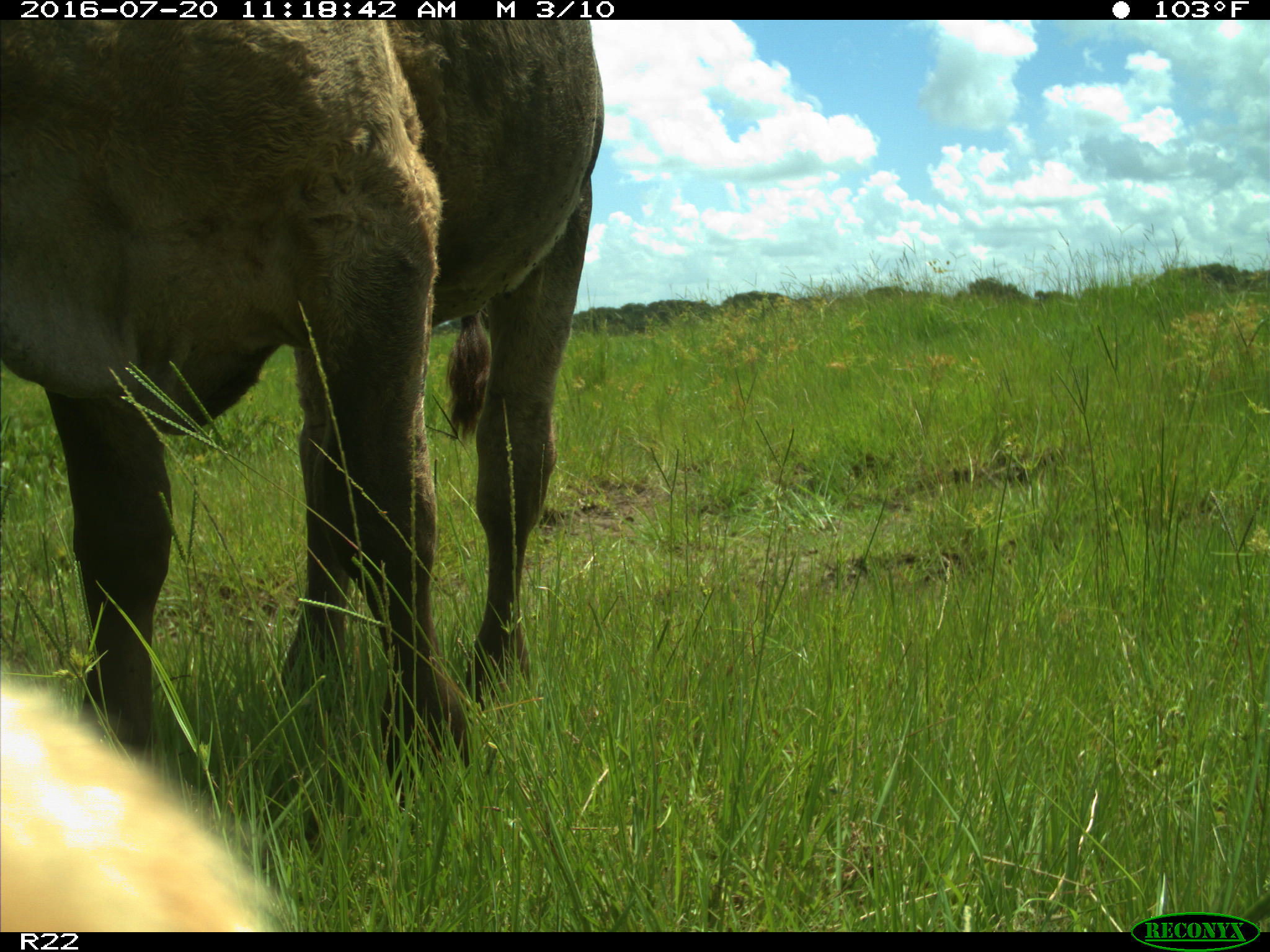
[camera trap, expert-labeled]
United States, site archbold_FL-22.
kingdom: Animalia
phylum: Chordata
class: Mammalia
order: Artiodactyla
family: Bovidae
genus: Bos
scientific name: Bos taurus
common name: domestic cow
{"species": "Bos taurus (domestic cow)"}